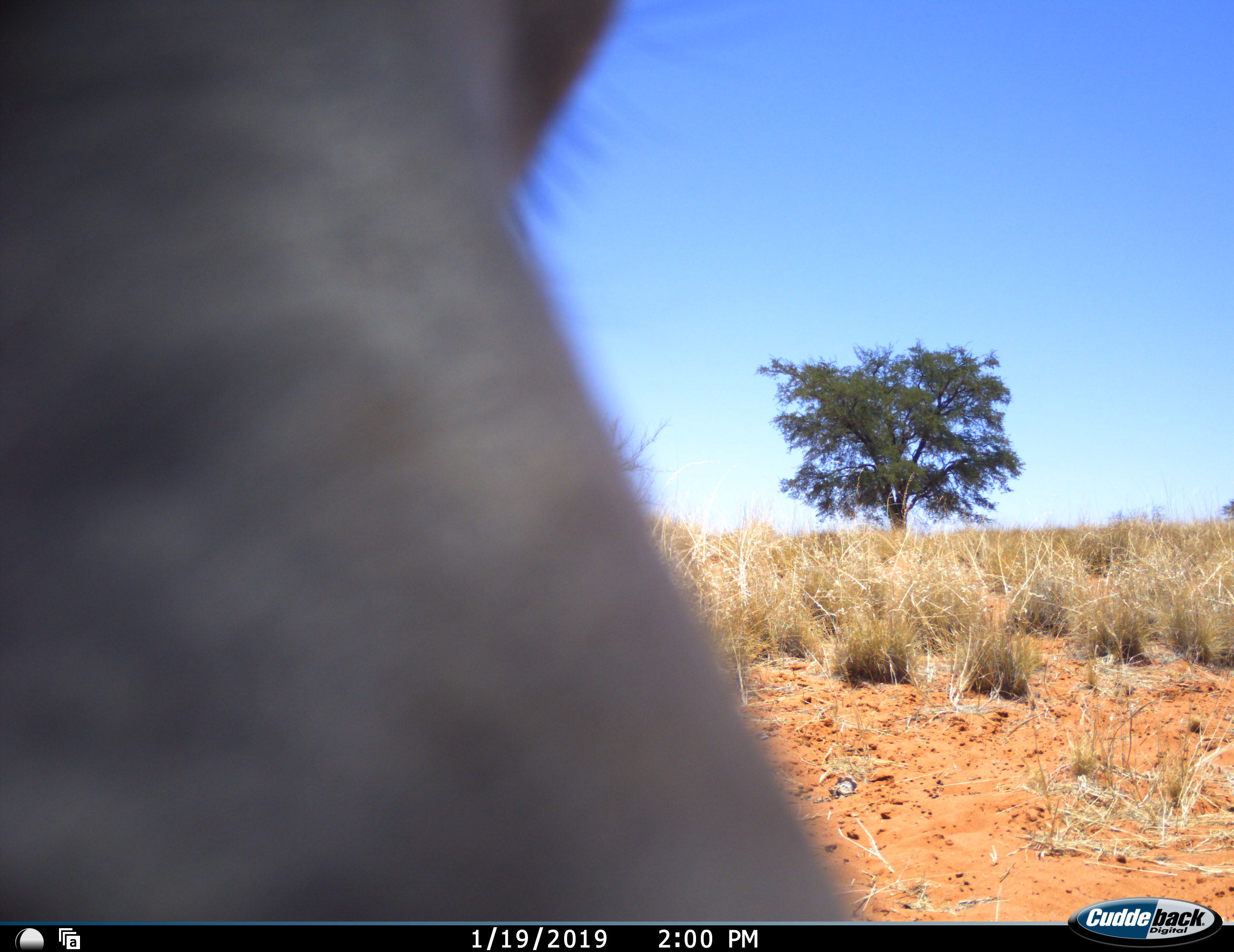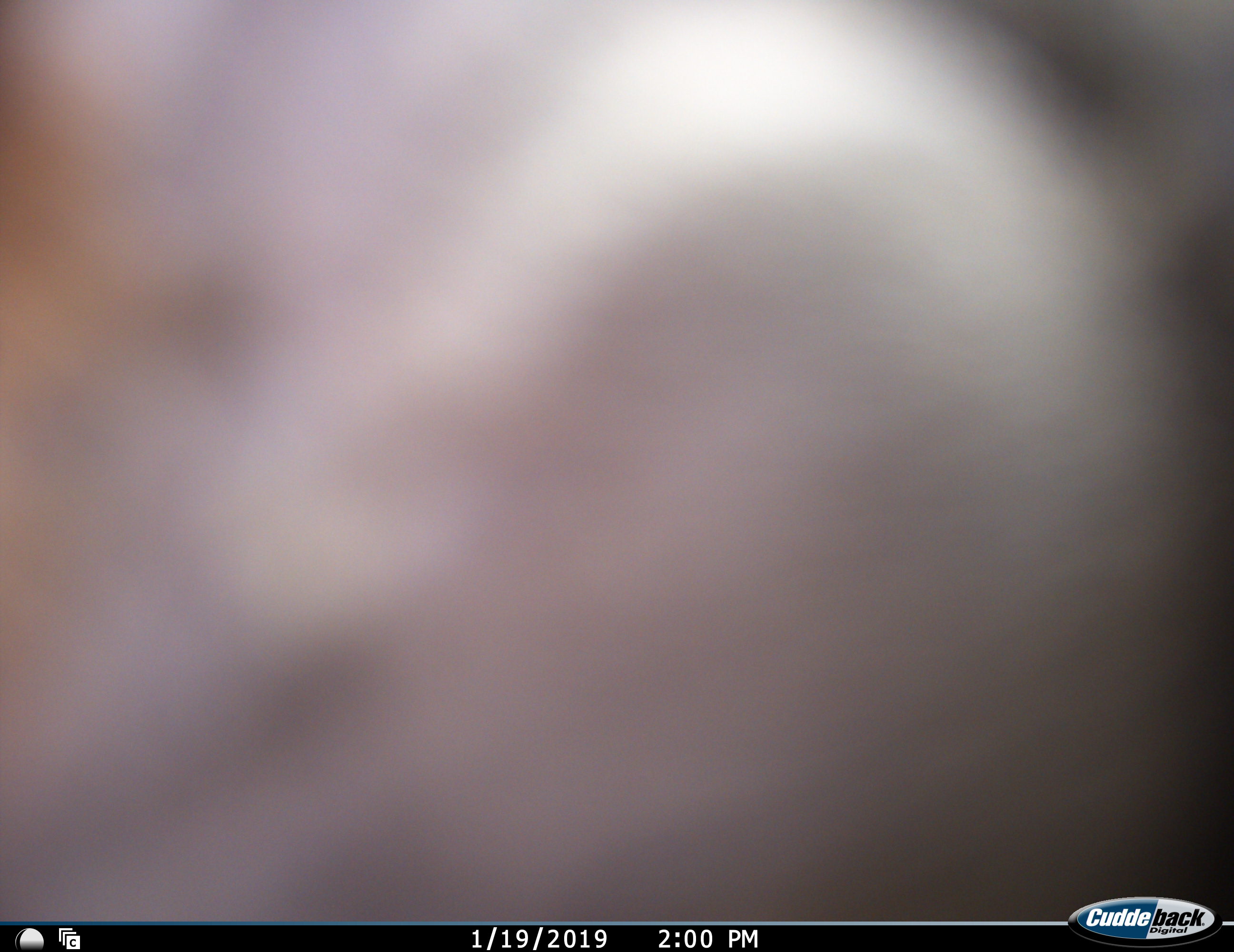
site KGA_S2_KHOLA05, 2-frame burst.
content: unidentified animal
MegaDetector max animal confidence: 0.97